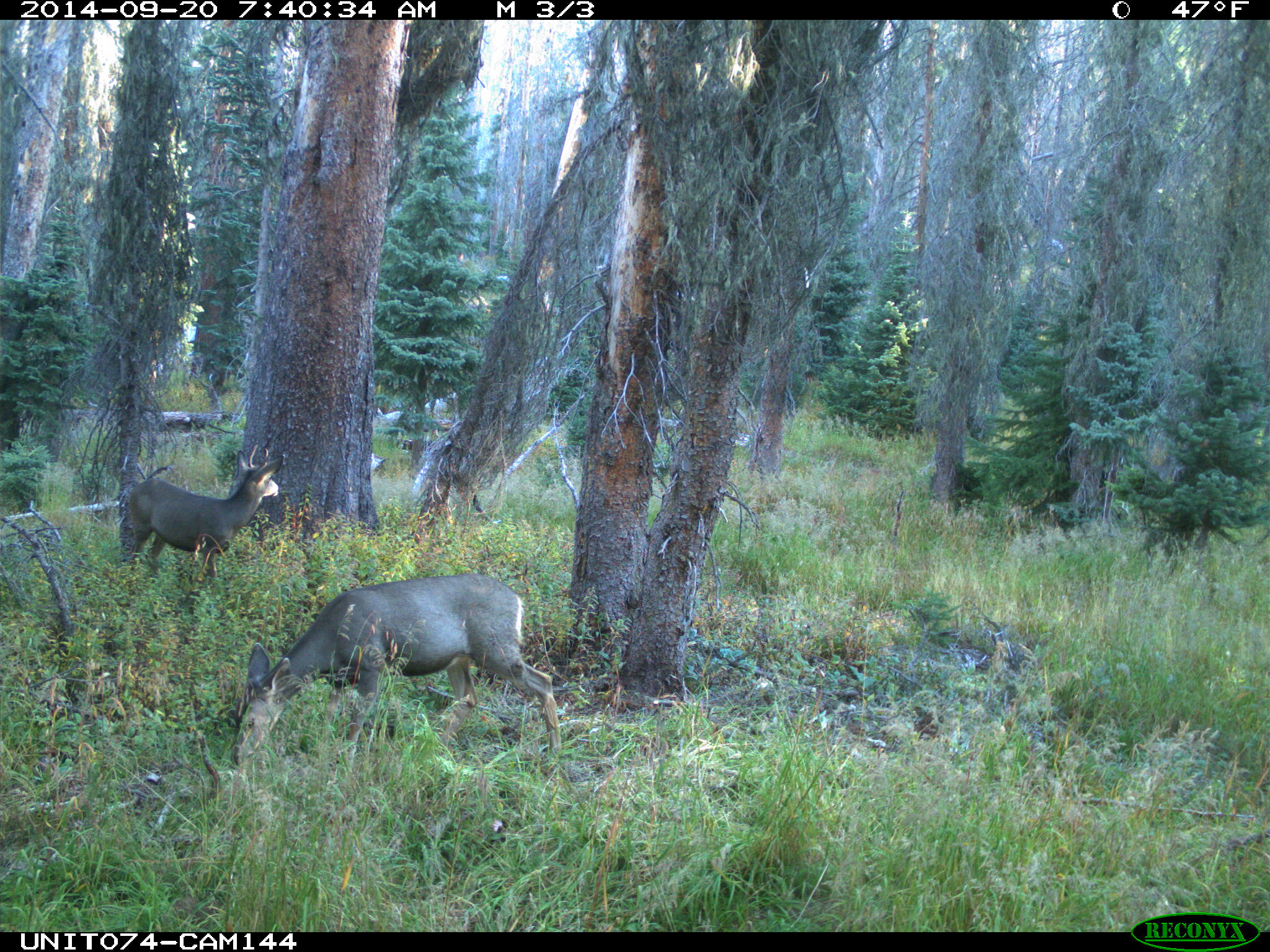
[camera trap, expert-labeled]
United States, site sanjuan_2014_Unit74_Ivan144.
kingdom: Animalia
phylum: Chordata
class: Mammalia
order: Artiodactyla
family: Cervidae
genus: Odocoileus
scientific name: Odocoileus hemionus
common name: mule deer